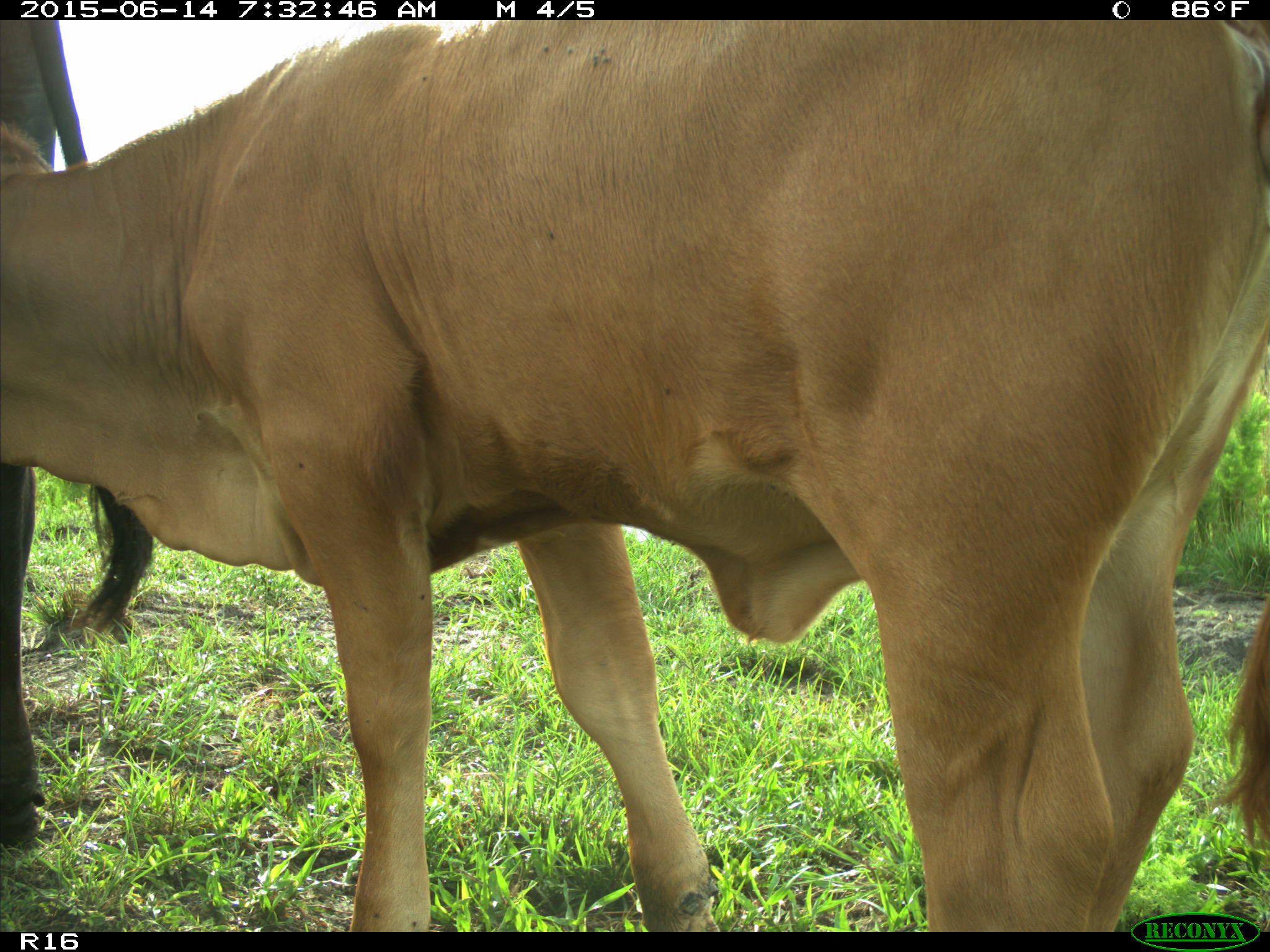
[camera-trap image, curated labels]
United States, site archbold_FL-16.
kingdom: Animalia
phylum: Chordata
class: Mammalia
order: Artiodactyla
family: Bovidae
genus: Bos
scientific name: Bos taurus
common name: domestic cow